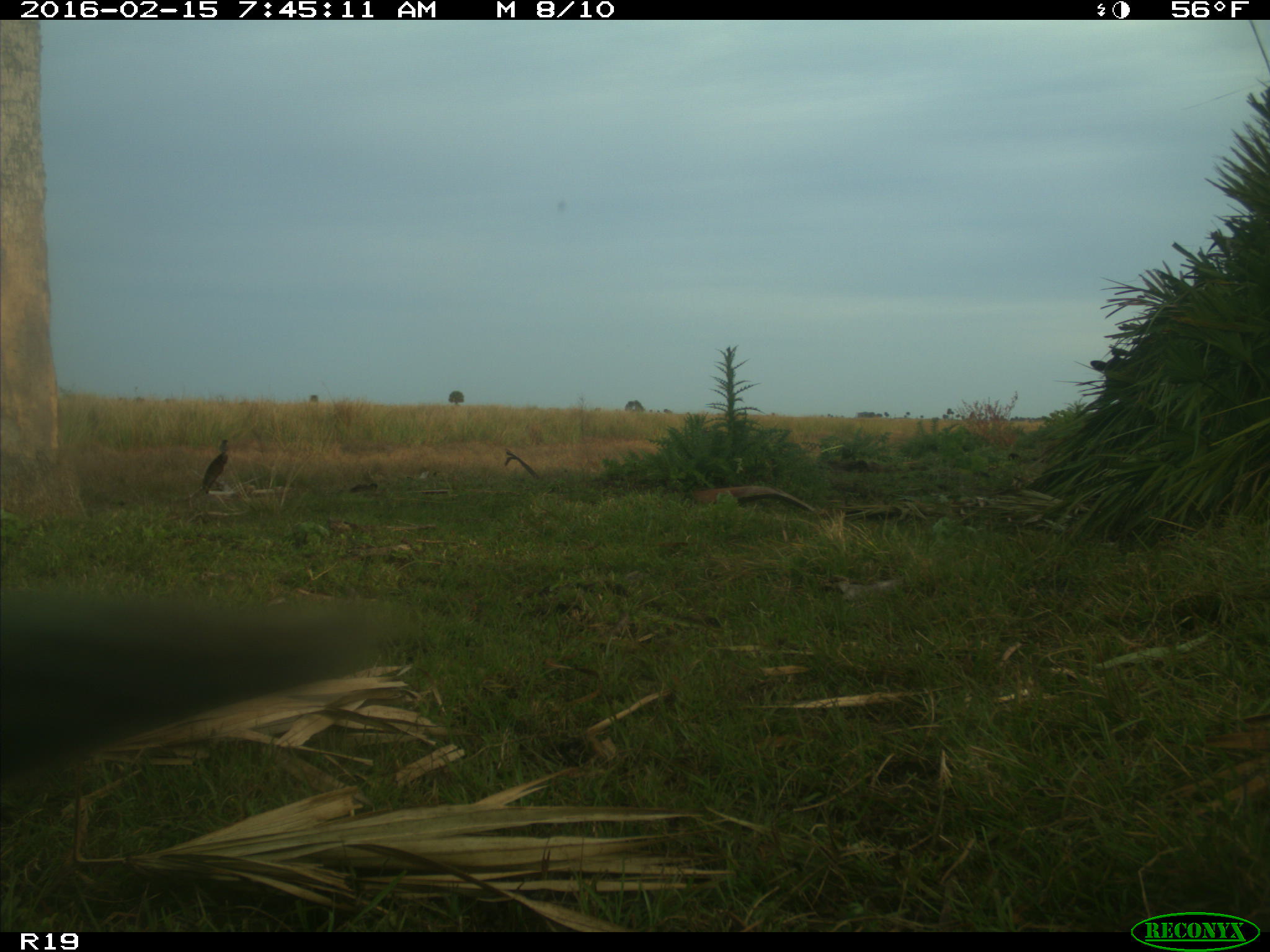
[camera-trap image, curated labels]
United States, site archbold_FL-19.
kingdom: Animalia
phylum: Chordata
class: Mammalia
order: Artiodactyla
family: Bovidae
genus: Bos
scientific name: Bos taurus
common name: domestic cow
Bos taurus (domestic cow).